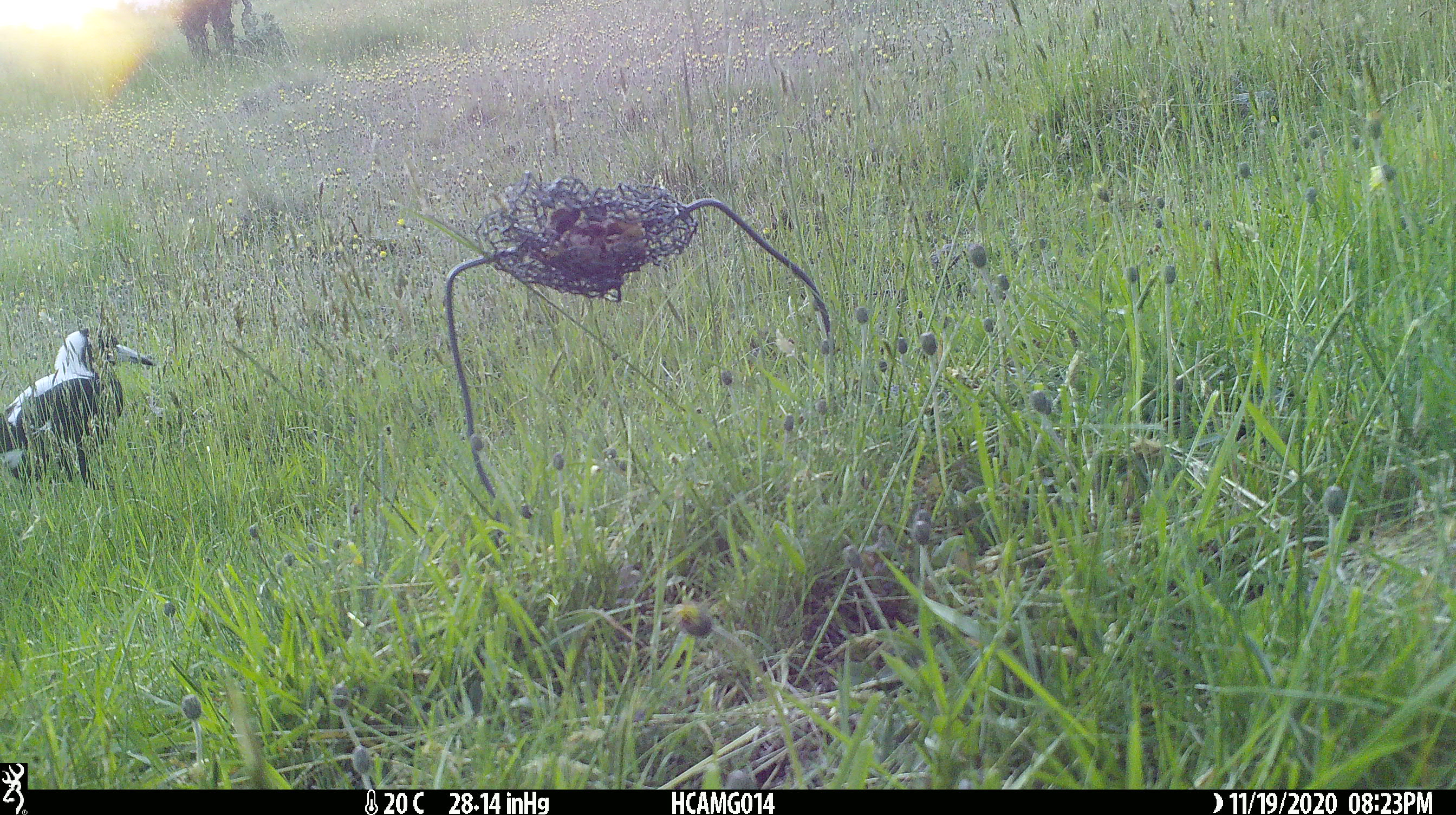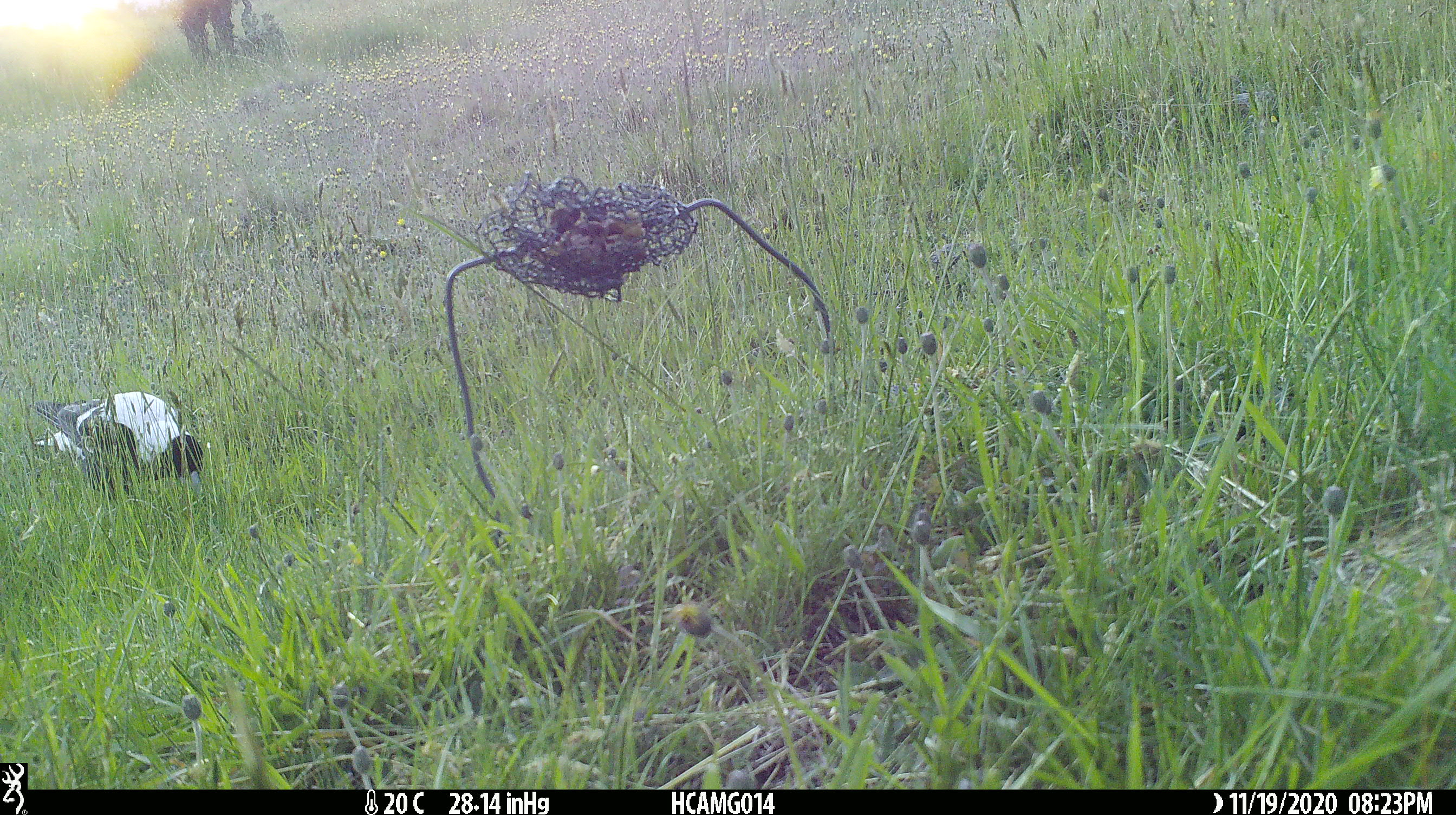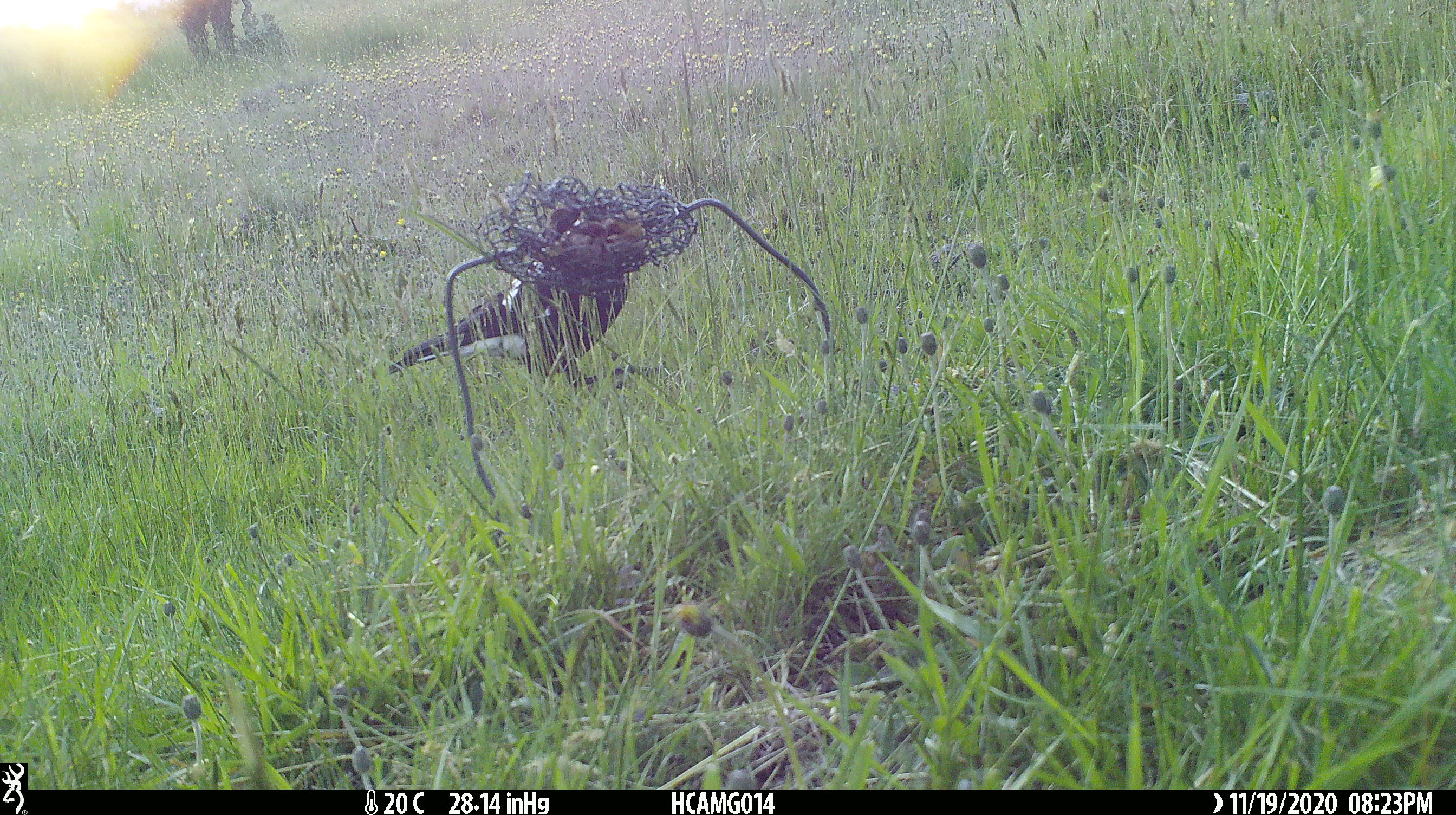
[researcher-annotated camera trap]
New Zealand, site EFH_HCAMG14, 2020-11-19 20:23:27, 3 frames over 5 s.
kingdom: Animalia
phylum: Chordata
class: Aves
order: Passeriformes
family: Artamidae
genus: Gymnorhina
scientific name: Gymnorhina tibicen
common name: australian magpie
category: magpie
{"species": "magpie (australian magpie) (Gymnorhina tibicen)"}